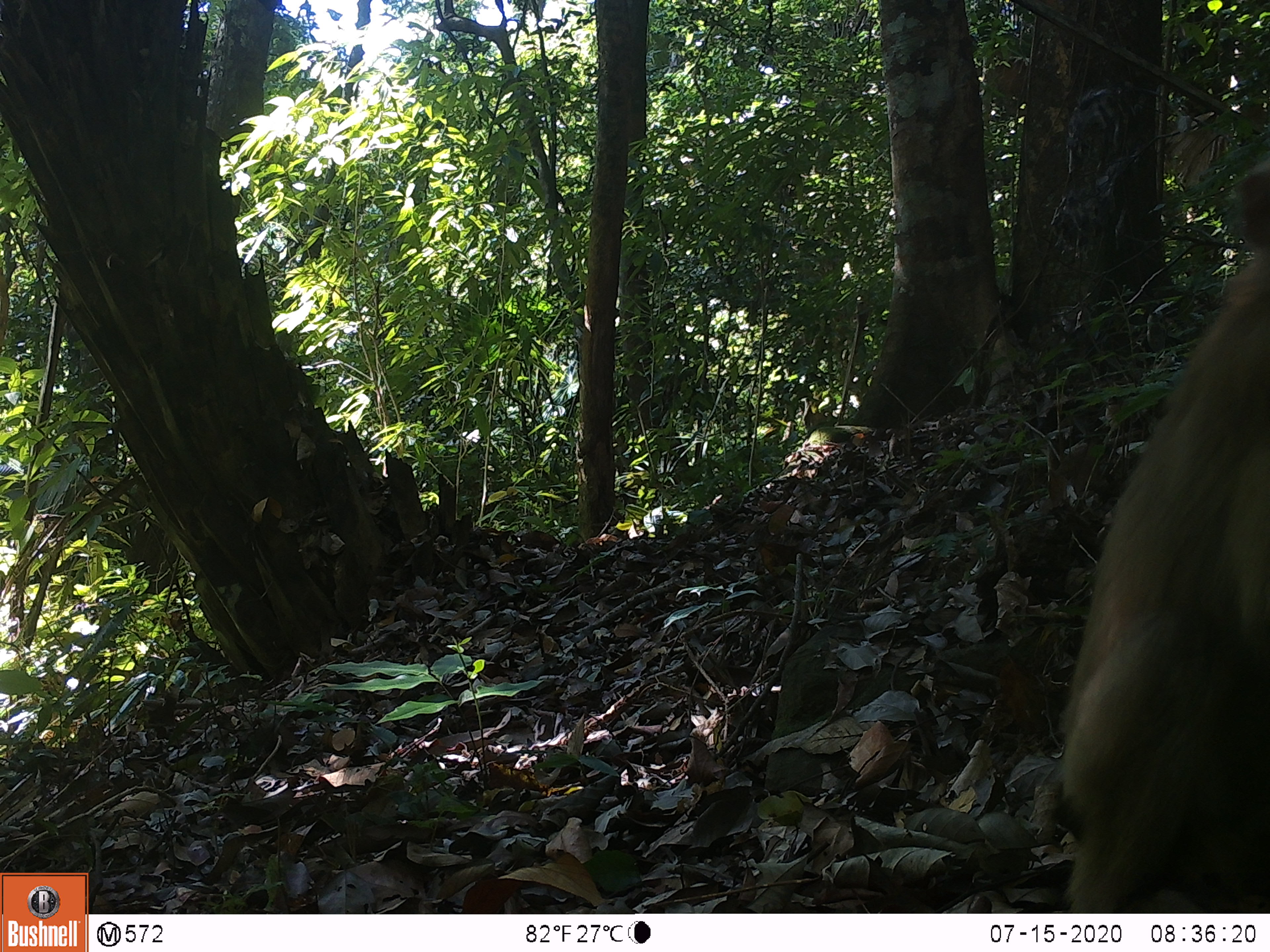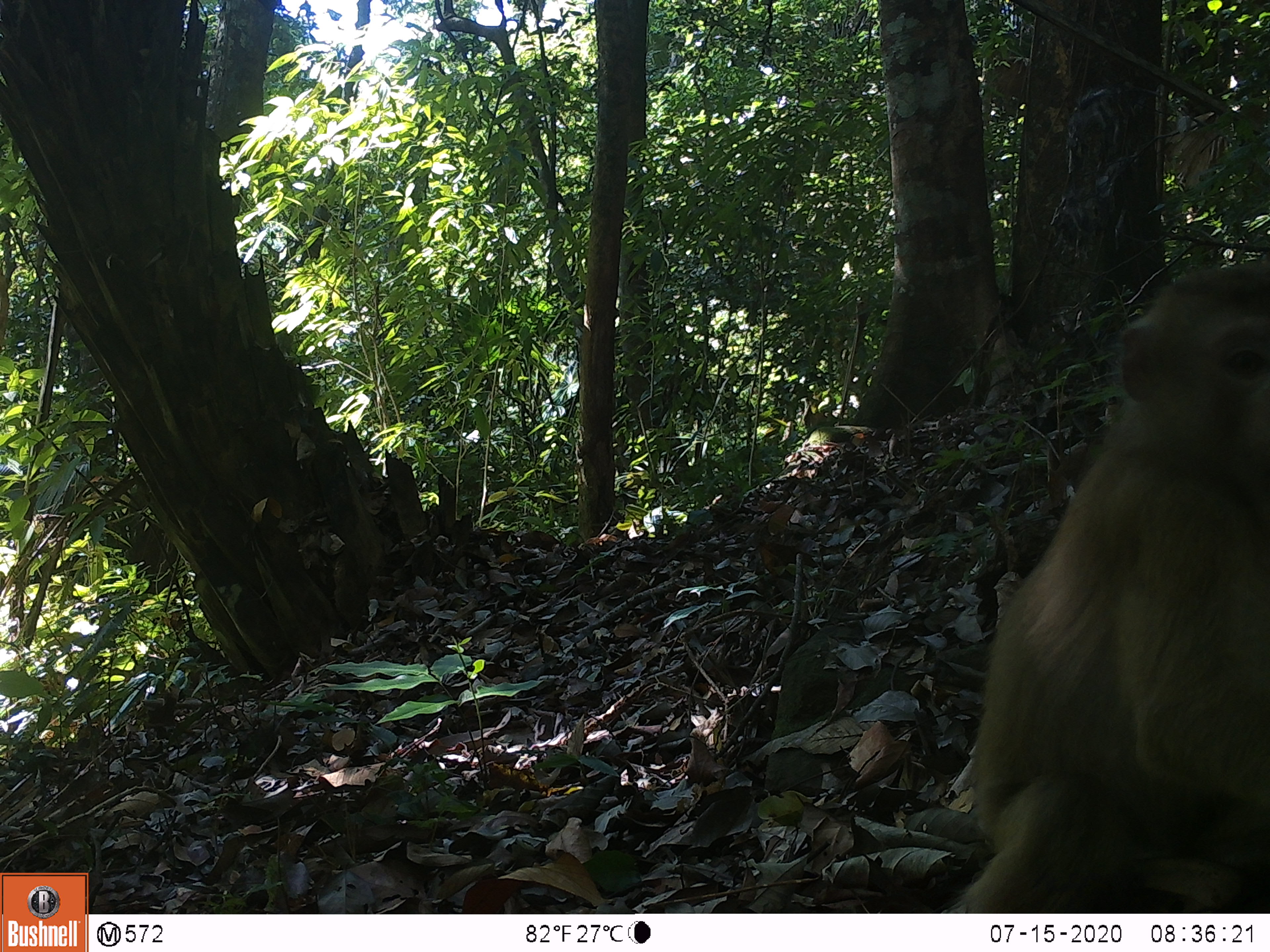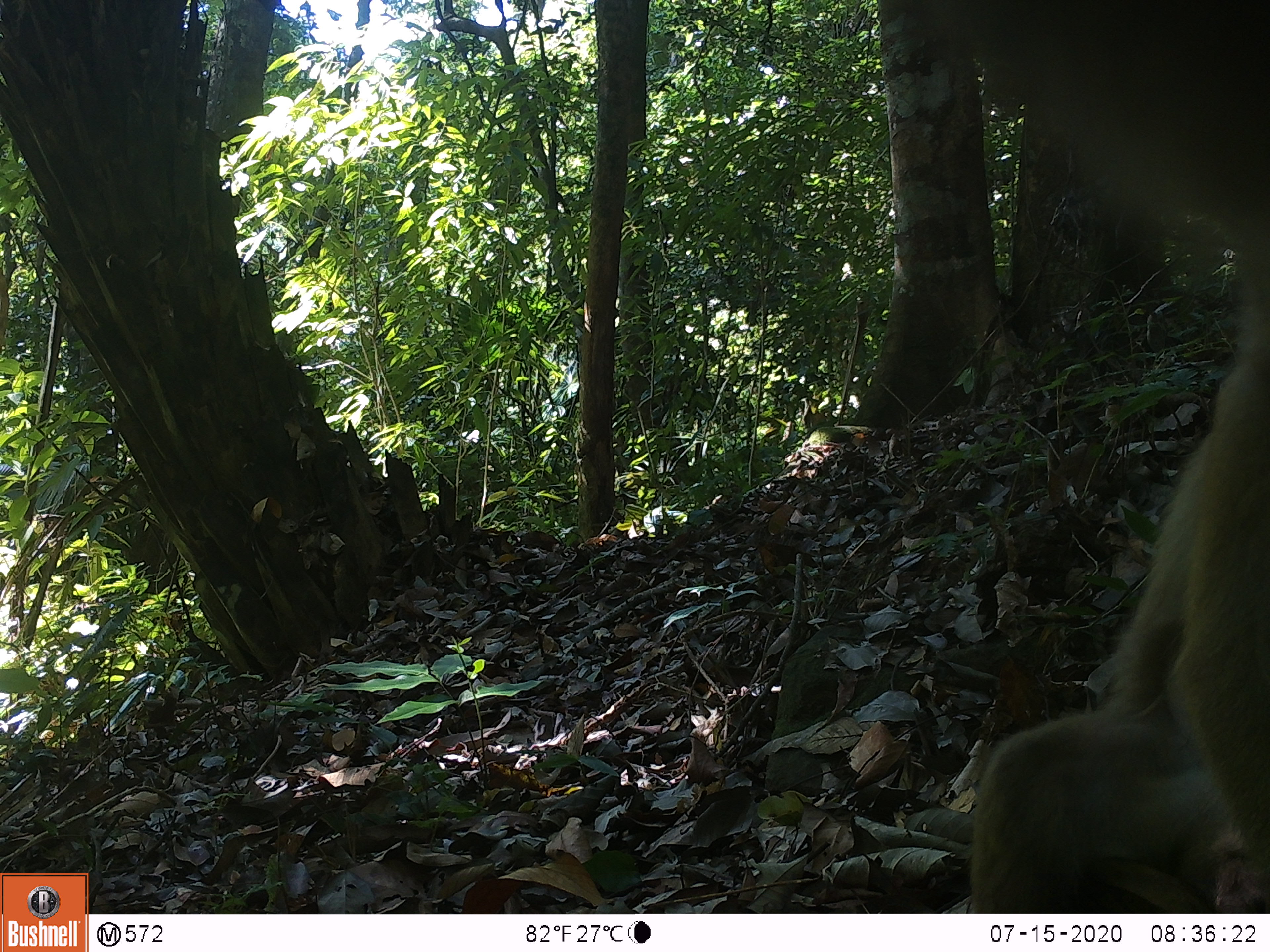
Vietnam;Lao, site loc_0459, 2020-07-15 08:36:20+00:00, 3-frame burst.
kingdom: Animalia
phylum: Chordata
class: Mammalia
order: Primates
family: Cercopithecidae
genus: Macaca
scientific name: Macaca nemestrina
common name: pig-tailed macaque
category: pig tailed macaque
Pig tailed macaque (pig-tailed macaque) (Macaca nemestrina). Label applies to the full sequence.